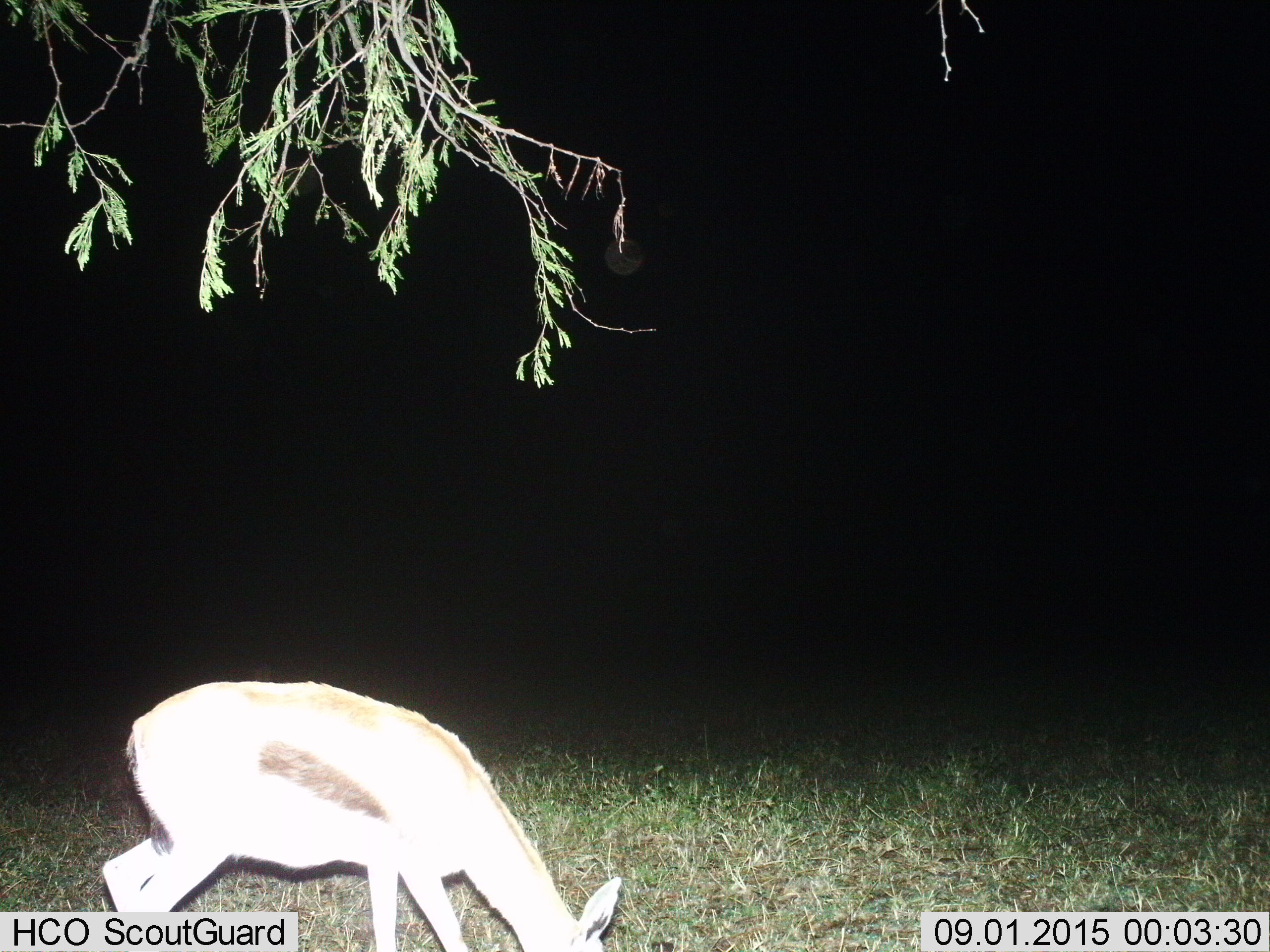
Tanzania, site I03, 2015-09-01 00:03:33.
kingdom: Animalia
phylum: Chordata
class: Mammalia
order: Artiodactyla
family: Bovidae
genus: Eudorcas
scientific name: Eudorcas thomsonii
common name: thomson's gazelle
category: gazellethomsons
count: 1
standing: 20%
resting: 0%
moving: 10%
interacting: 0%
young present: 0%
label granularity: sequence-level